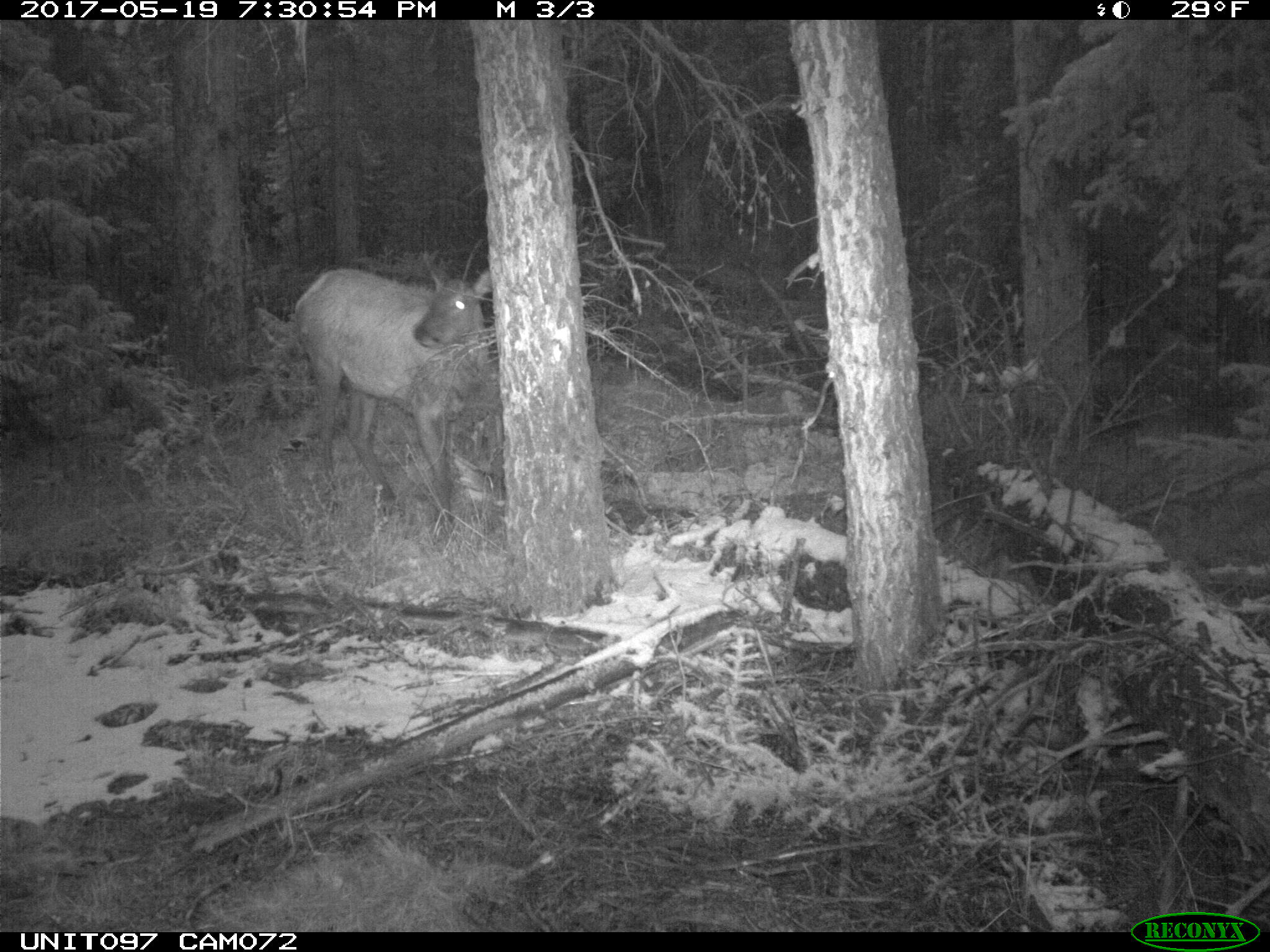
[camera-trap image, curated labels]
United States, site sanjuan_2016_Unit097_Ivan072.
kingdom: Animalia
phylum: Chordata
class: Mammalia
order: Artiodactyla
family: Cervidae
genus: Cervus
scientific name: Cervus elaphus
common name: red deer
Cervus elaphus (red deer).